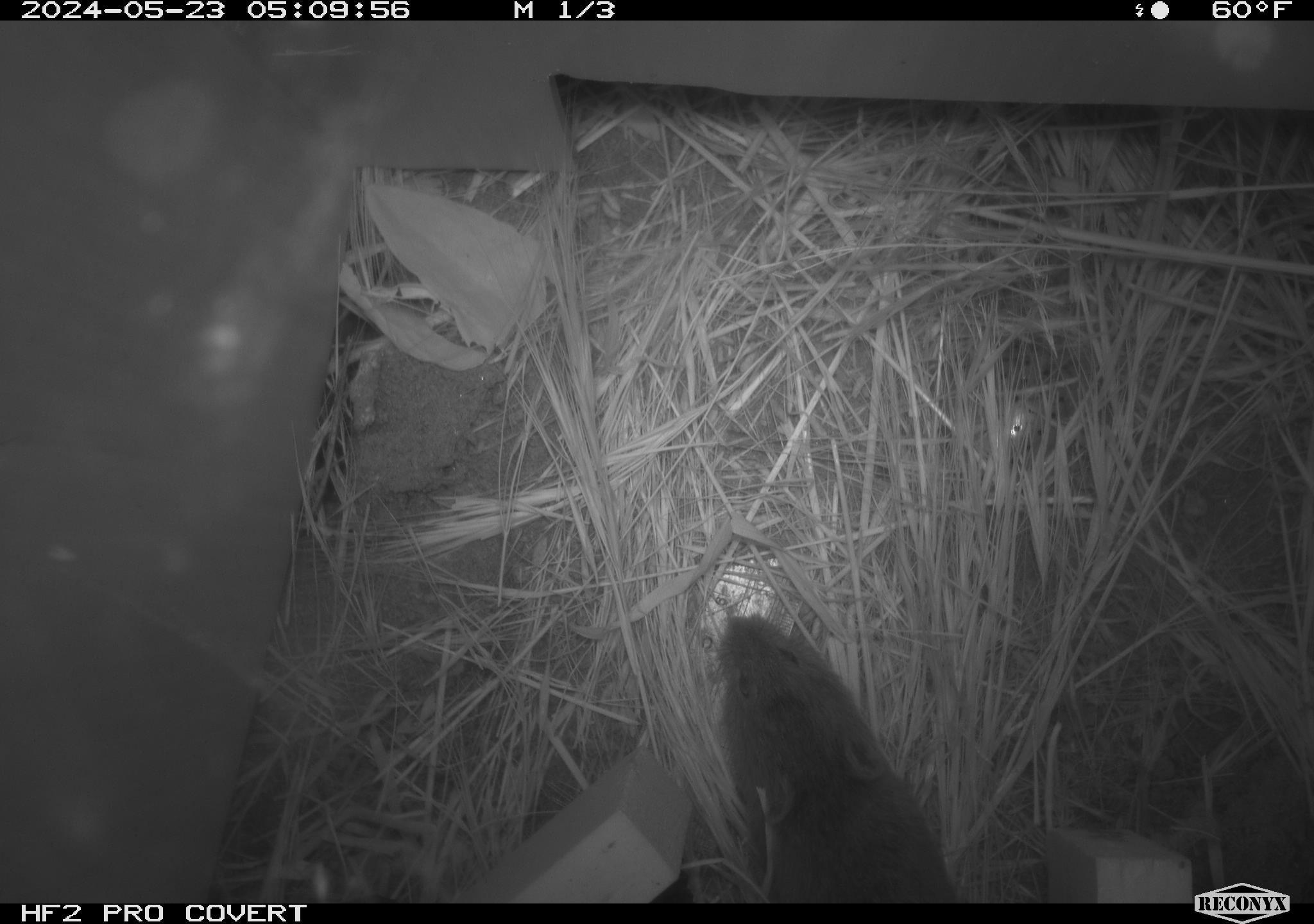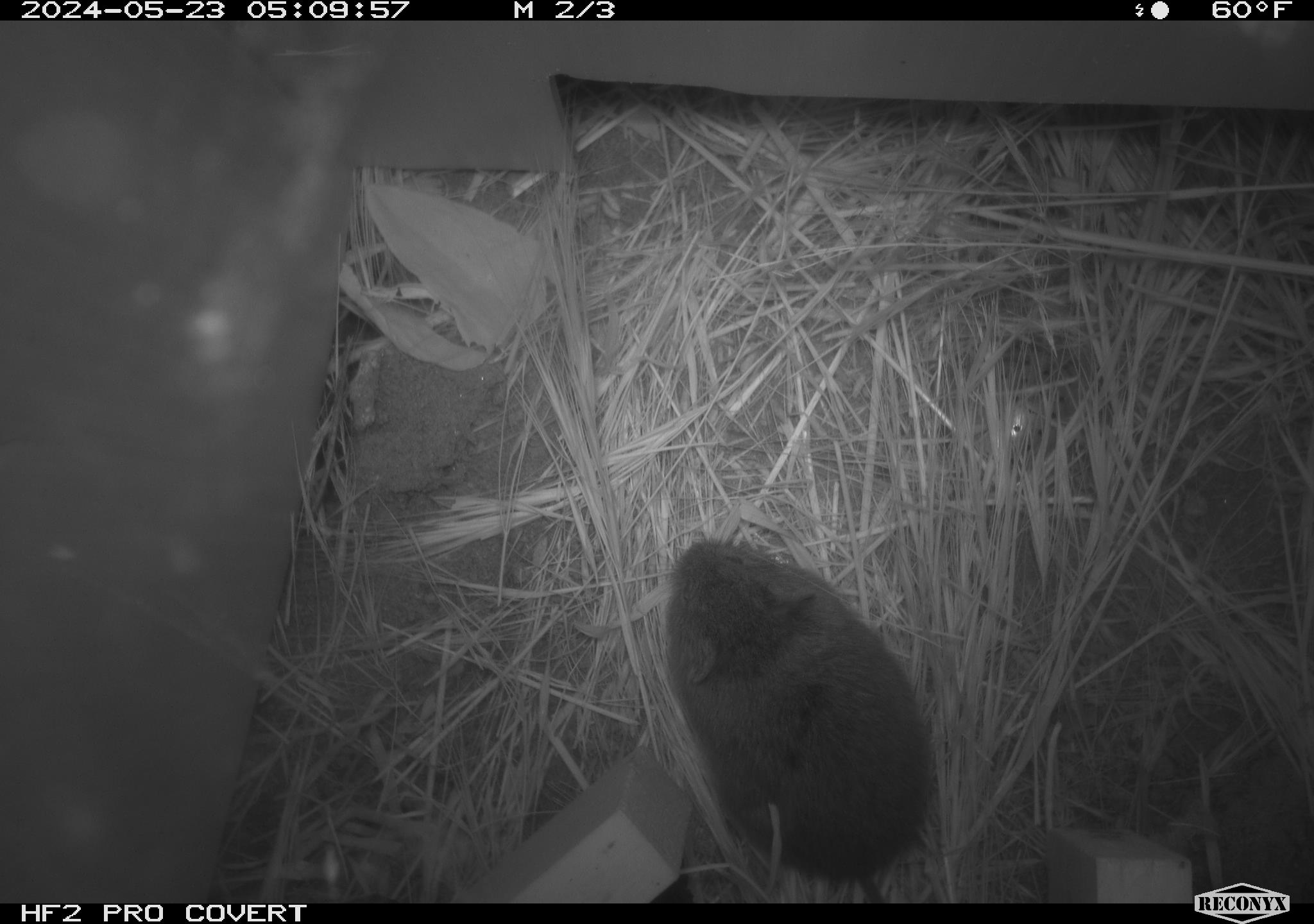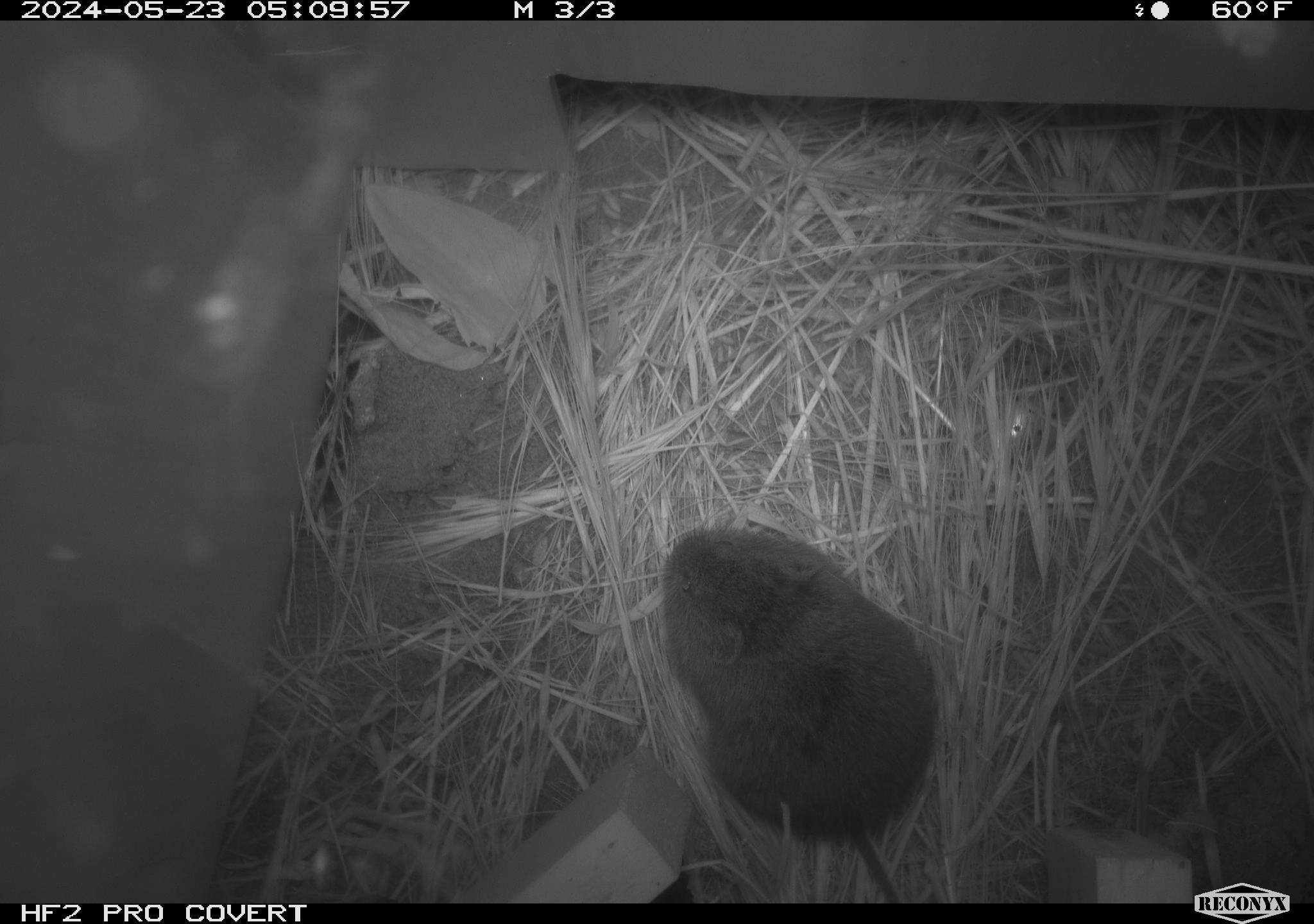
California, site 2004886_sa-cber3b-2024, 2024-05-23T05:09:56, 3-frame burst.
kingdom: Animalia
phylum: Chordata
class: Mammalia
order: Rodentia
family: Cricetidae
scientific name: Arvicolinae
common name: voles, lemmings, and muskrats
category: arvicolinae subfamily